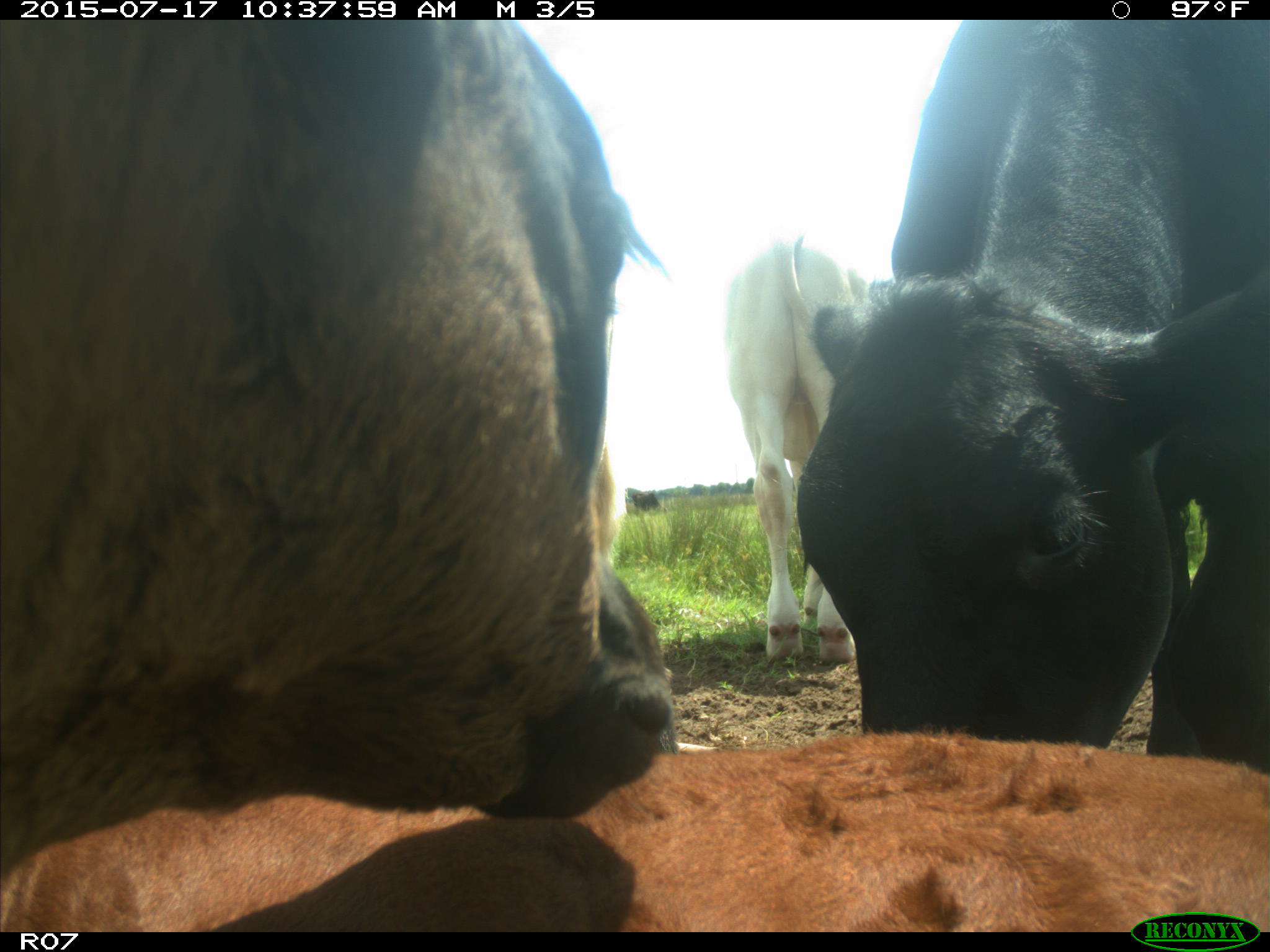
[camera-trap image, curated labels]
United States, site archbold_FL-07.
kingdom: Animalia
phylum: Chordata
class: Mammalia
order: Artiodactyla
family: Bovidae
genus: Bos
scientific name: Bos taurus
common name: domestic cow